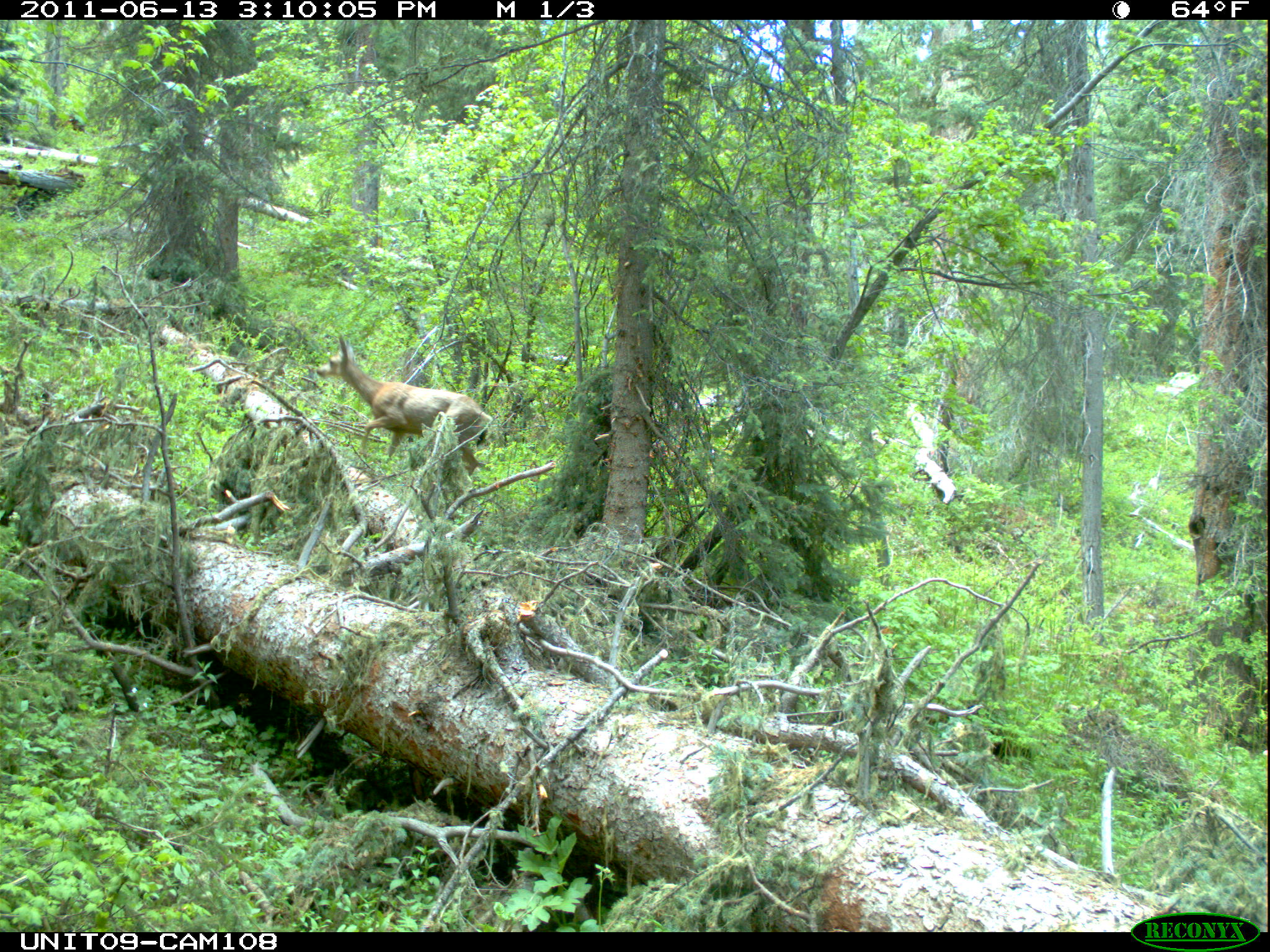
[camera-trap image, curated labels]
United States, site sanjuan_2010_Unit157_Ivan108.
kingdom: Animalia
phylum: Chordata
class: Mammalia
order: Artiodactyla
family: Cervidae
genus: Odocoileus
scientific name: Odocoileus hemionus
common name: mule deer